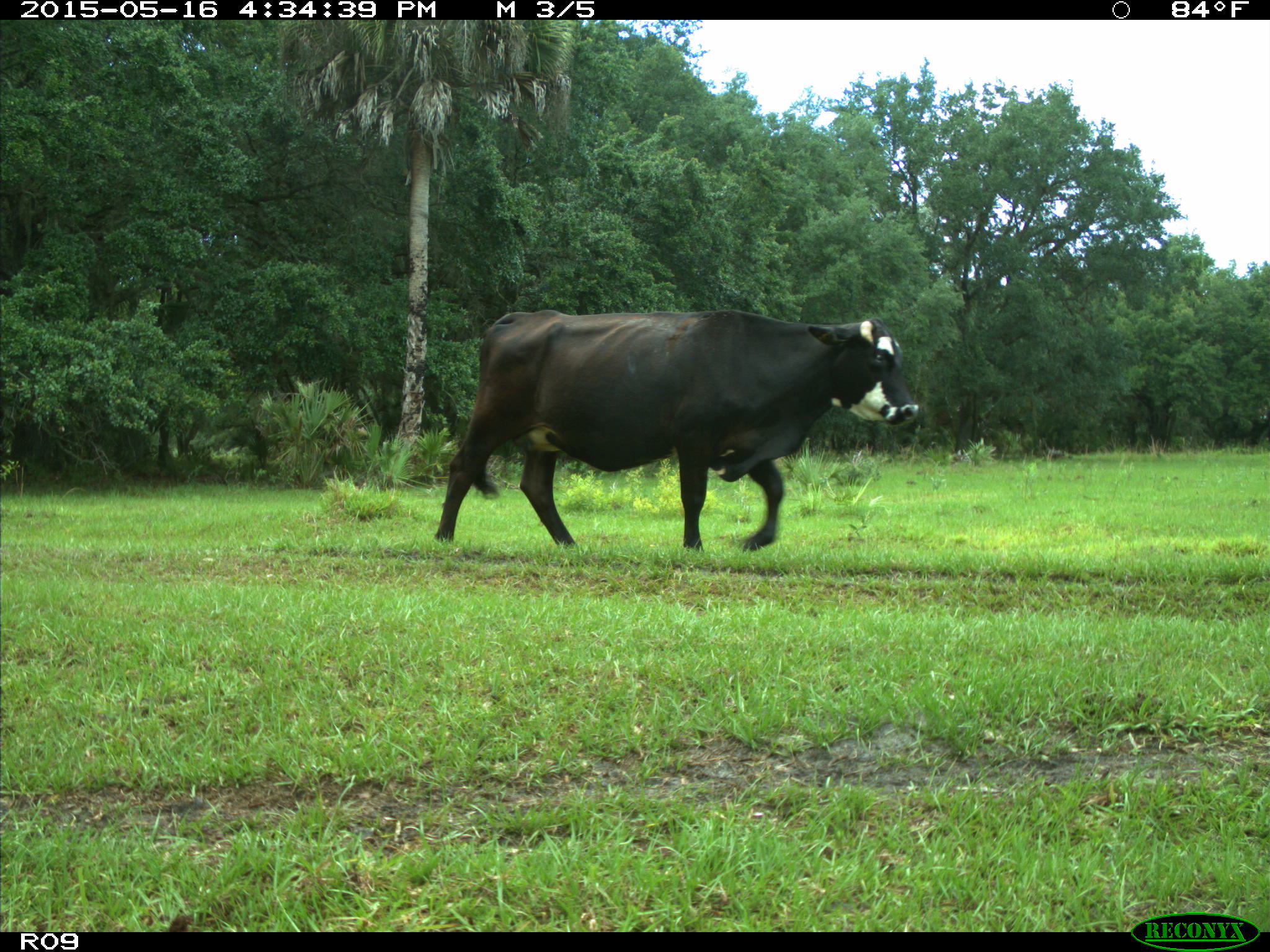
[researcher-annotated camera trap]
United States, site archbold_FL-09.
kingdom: Animalia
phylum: Chordata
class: Mammalia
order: Artiodactyla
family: Bovidae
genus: Bos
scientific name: Bos taurus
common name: domestic cow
Bos taurus (domestic cow).